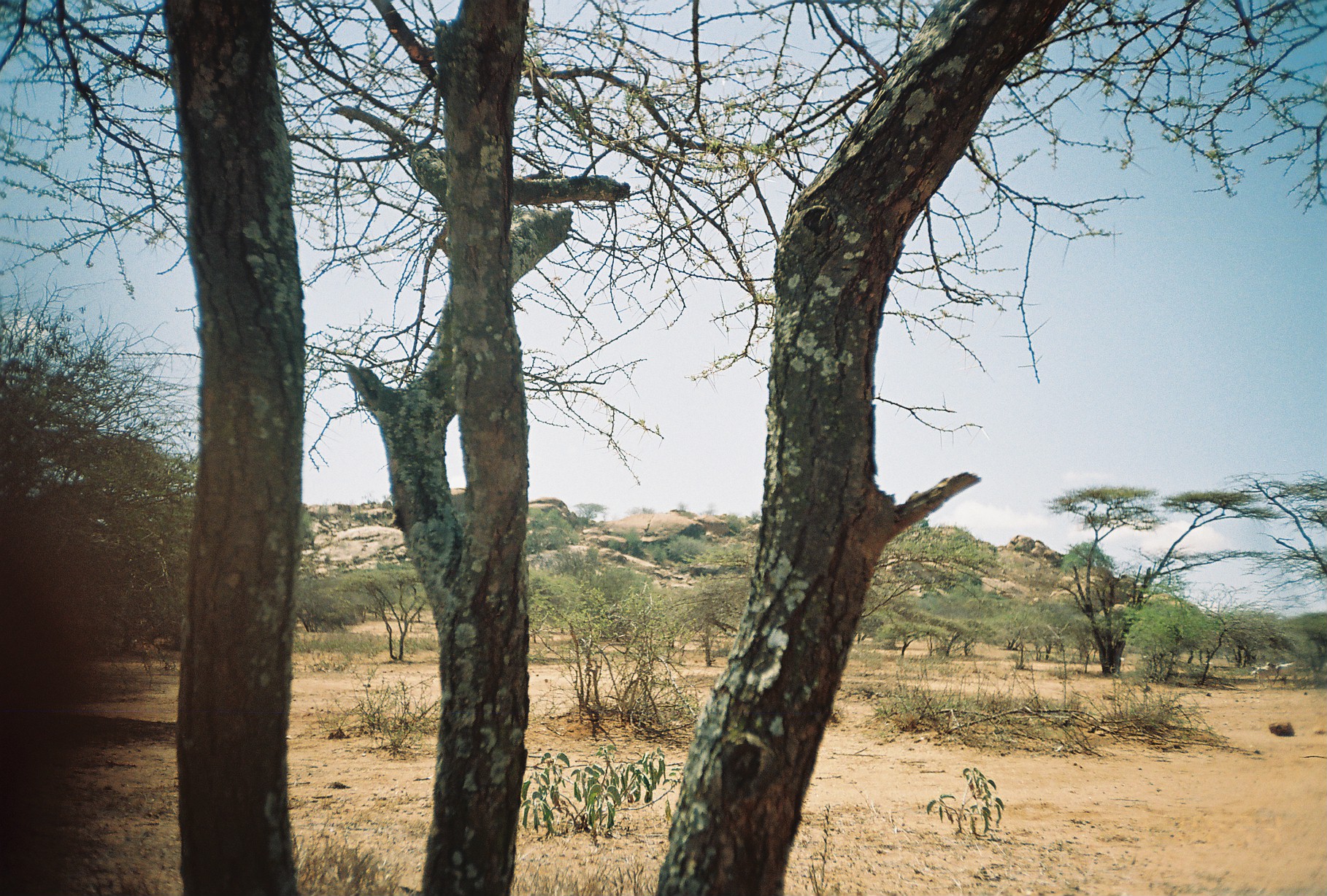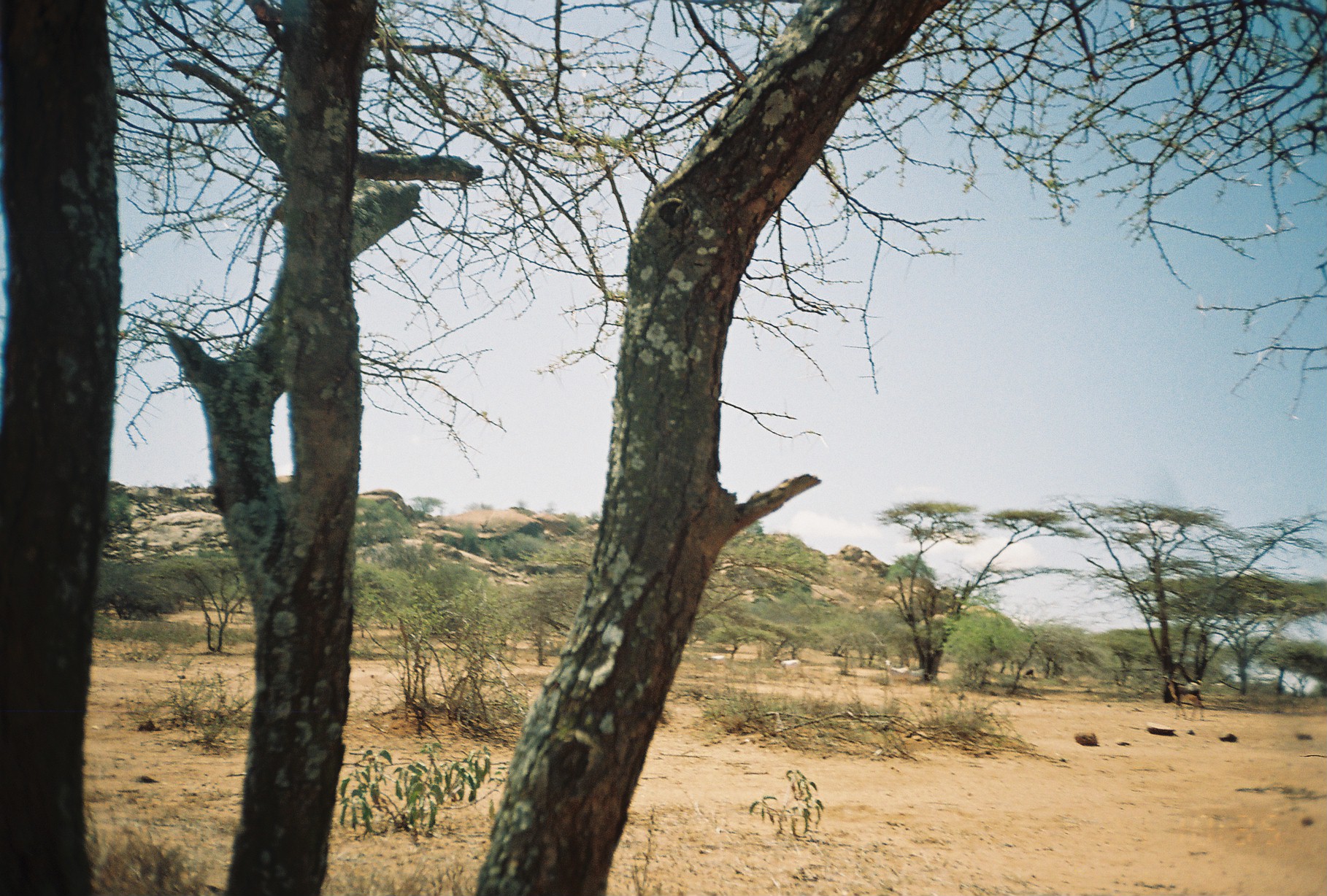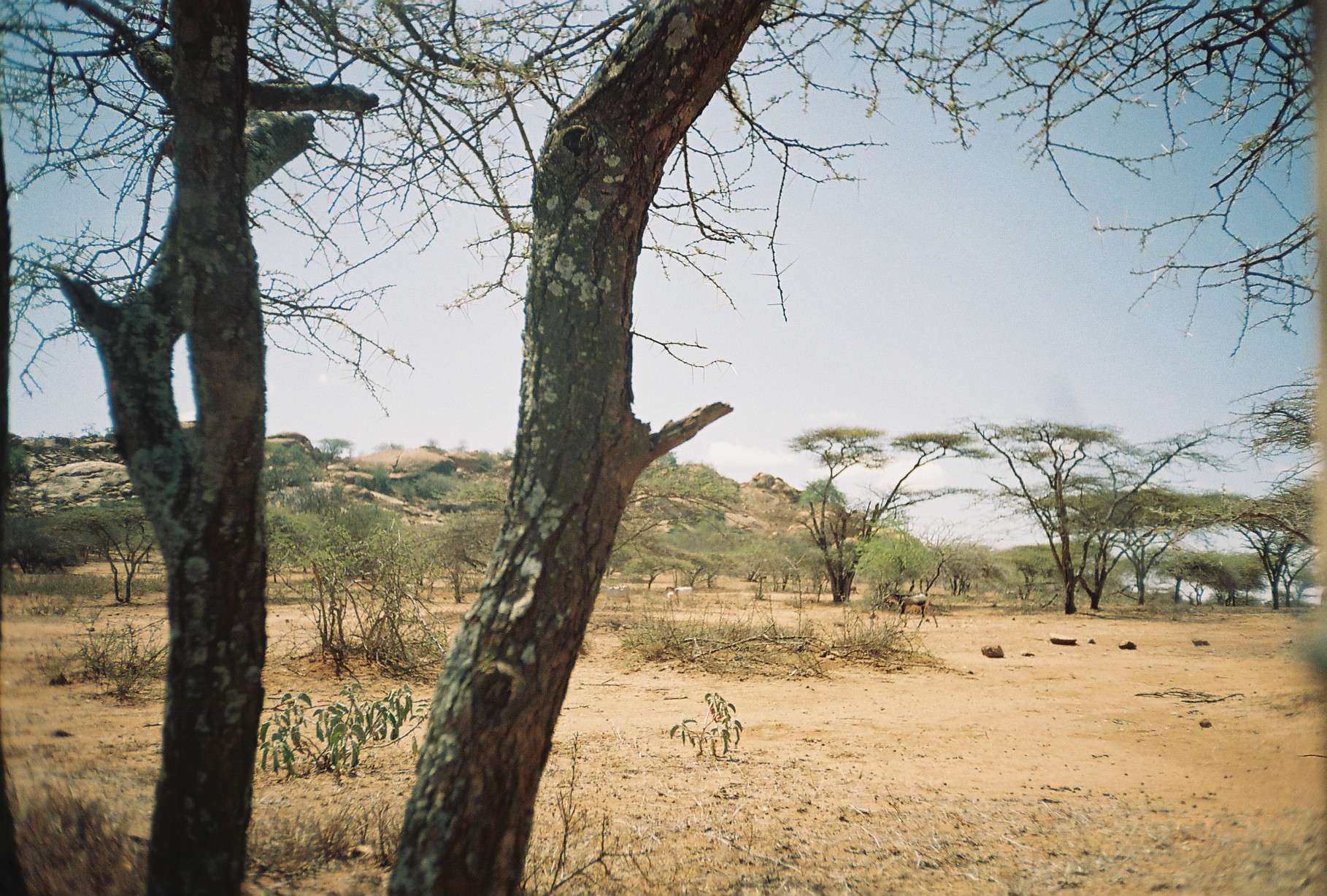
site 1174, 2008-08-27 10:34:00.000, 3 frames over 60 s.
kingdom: Animalia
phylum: Chordata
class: Mammalia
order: Artiodactyla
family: Bovidae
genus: Capra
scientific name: Capra aegagrus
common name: wild goat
Capra aegagrus (wild goat), count 5.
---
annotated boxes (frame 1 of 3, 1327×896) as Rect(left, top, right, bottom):
capra aegagrus: Rect(1265, 661, 1301, 686); Rect(1249, 665, 1273, 690)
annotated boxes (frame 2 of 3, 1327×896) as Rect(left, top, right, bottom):
capra aegagrus: Rect(1162, 675, 1206, 721); Rect(884, 660, 913, 693); Rect(770, 657, 806, 683); Rect(703, 654, 726, 667); Rect(907, 668, 926, 683)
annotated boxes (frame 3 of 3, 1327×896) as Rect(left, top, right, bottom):
capra aegagrus: Rect(882, 591, 939, 628); Rect(597, 584, 632, 611); Rect(665, 586, 694, 608)